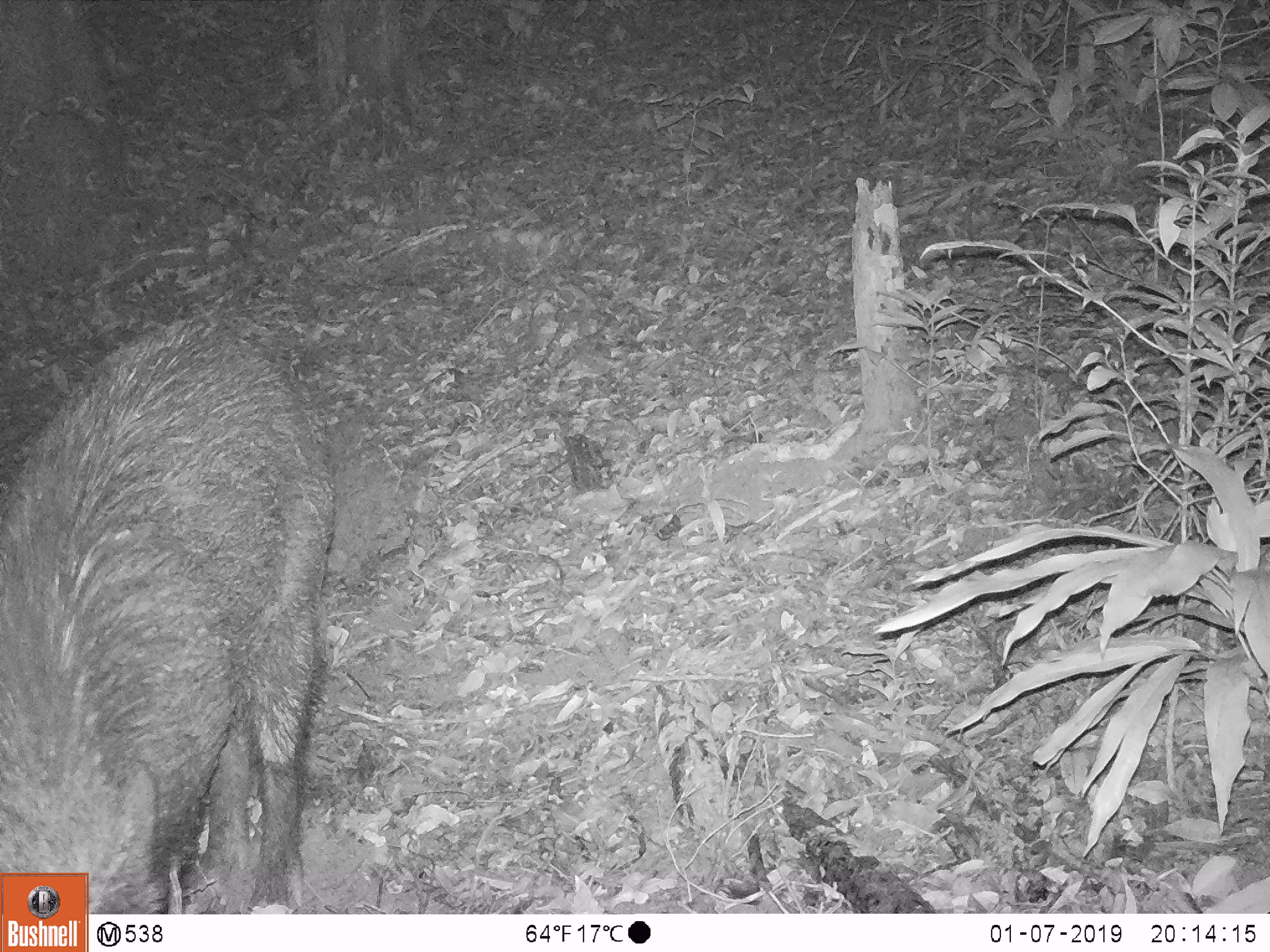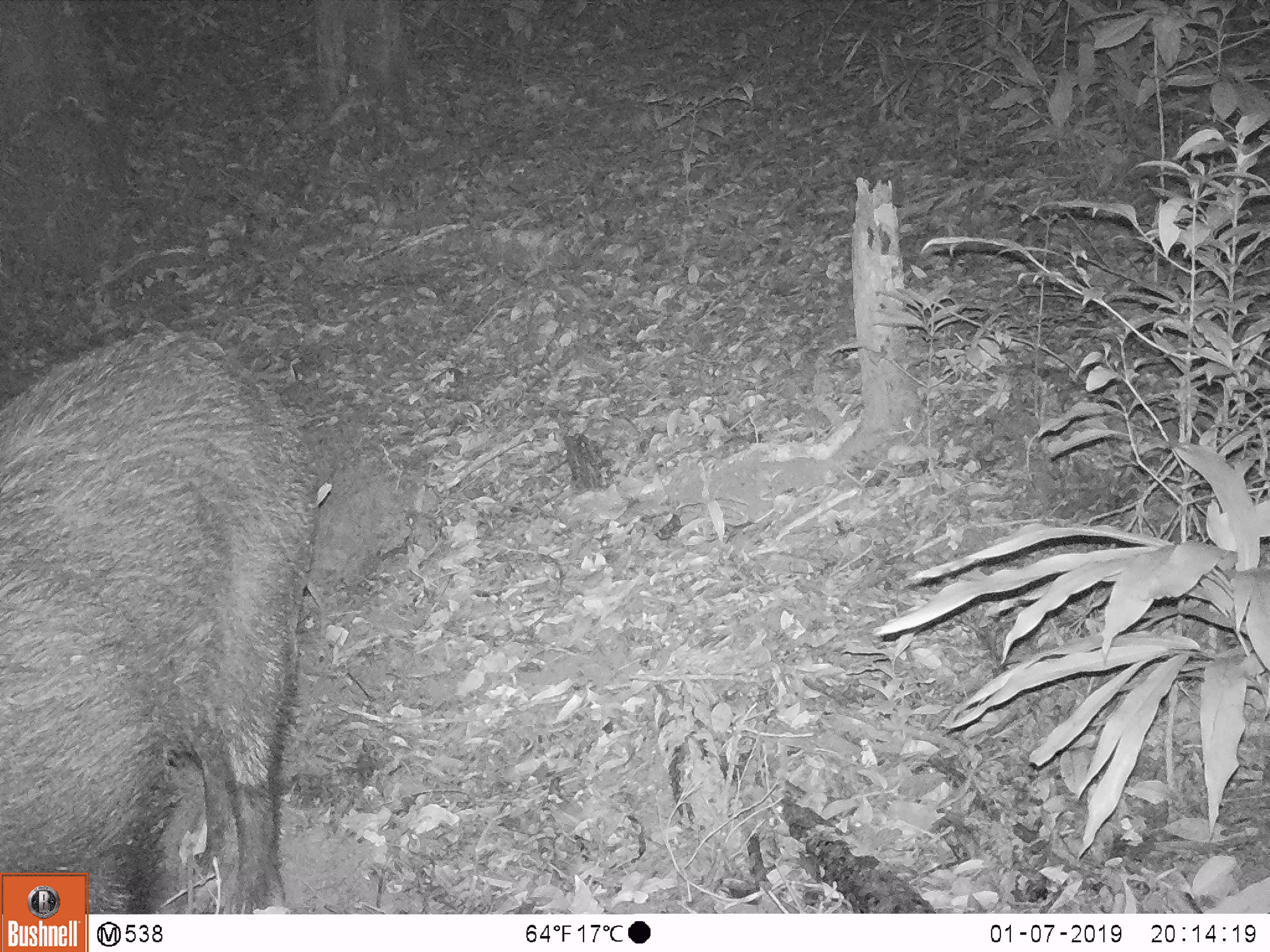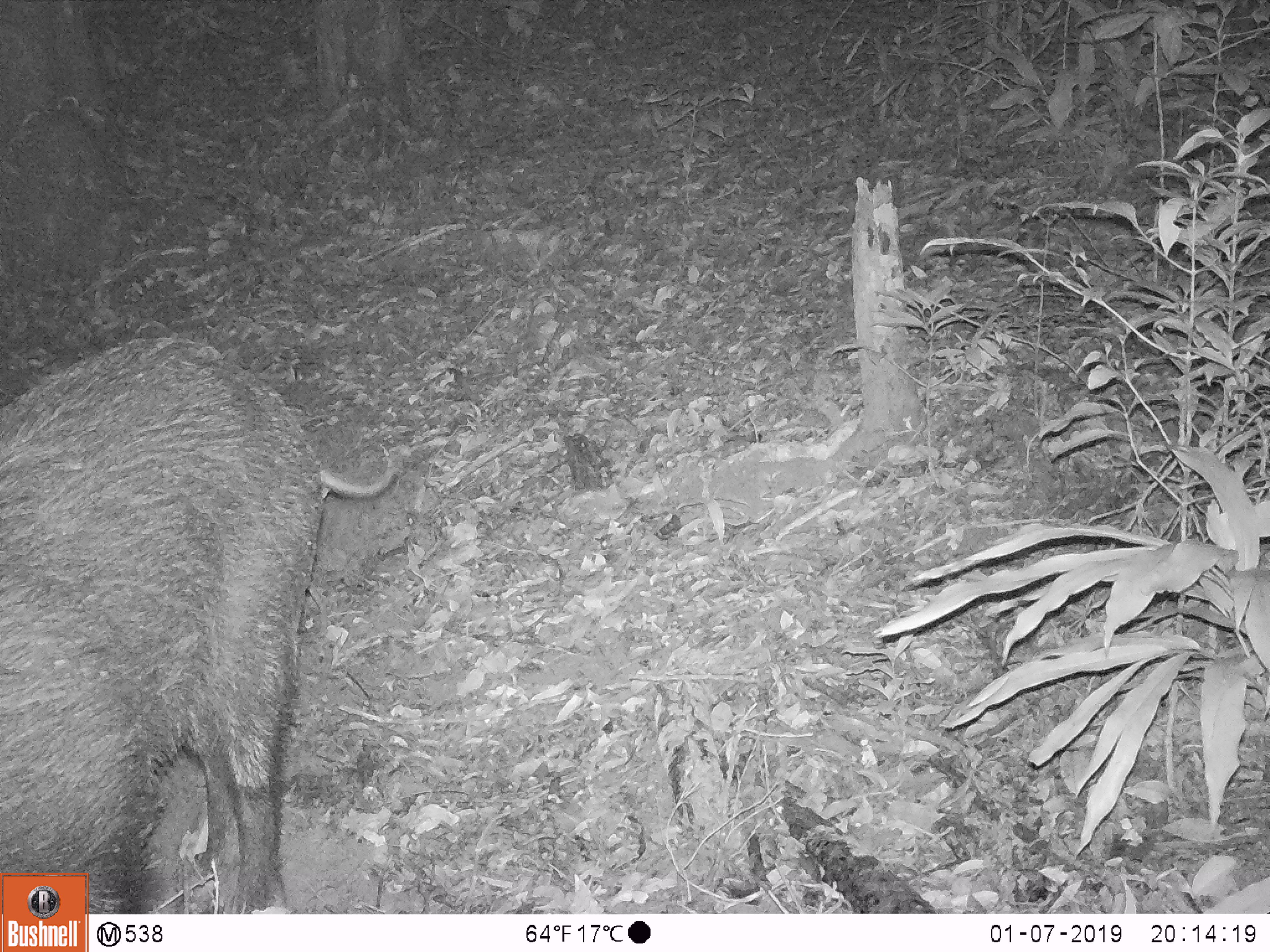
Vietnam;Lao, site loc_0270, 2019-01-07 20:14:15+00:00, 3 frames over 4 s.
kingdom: Animalia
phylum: Chordata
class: Mammalia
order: Artiodactyla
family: Suidae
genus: Sus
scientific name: Sus scrofa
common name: eurasian wild pig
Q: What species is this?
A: Eurasian wild pig (Sus scrofa).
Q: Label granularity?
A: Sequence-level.